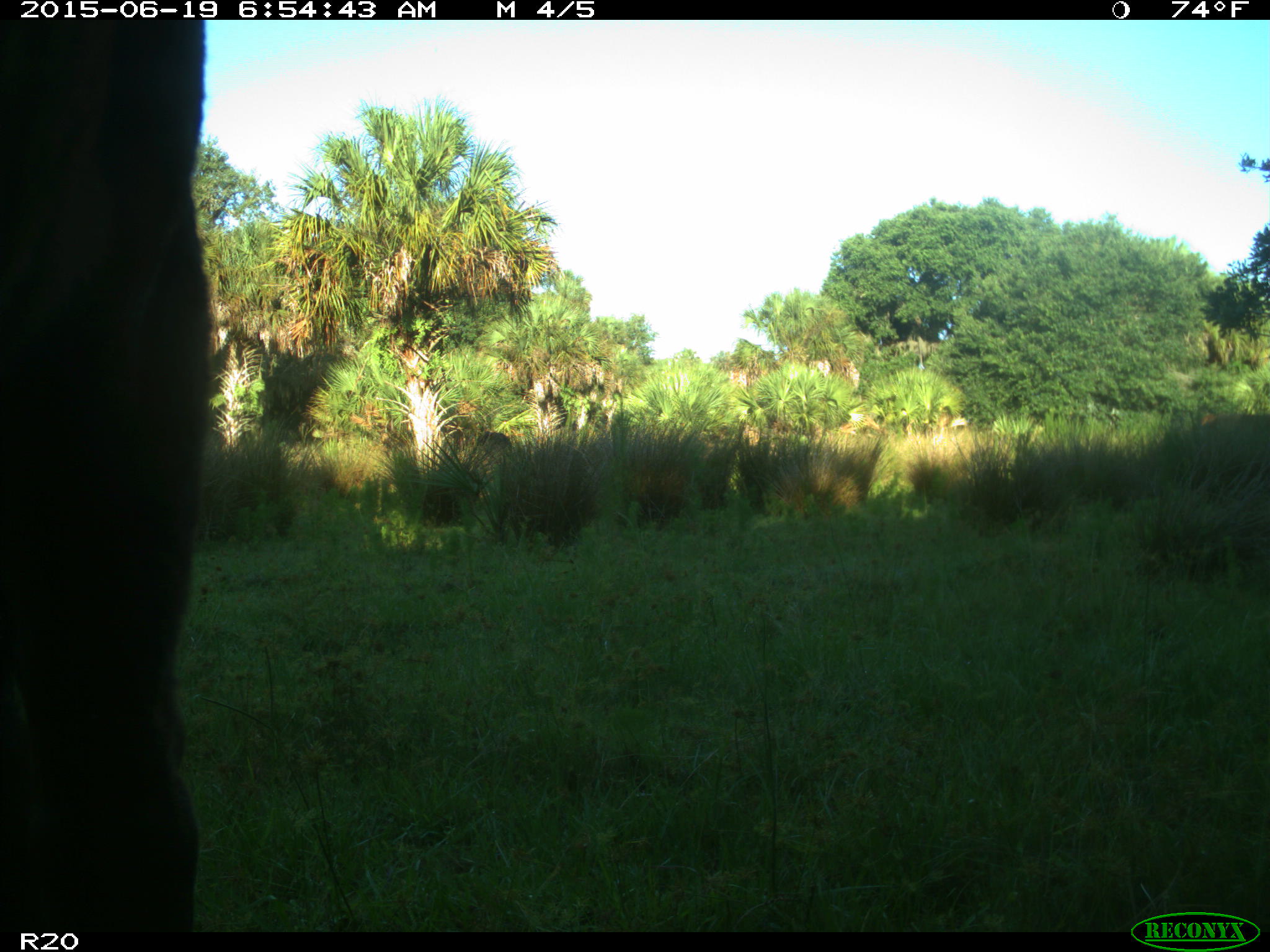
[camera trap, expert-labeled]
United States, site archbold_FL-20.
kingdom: Animalia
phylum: Chordata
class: Mammalia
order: Artiodactyla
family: Bovidae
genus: Bos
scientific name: Bos taurus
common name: domestic cow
Bos taurus (domestic cow).